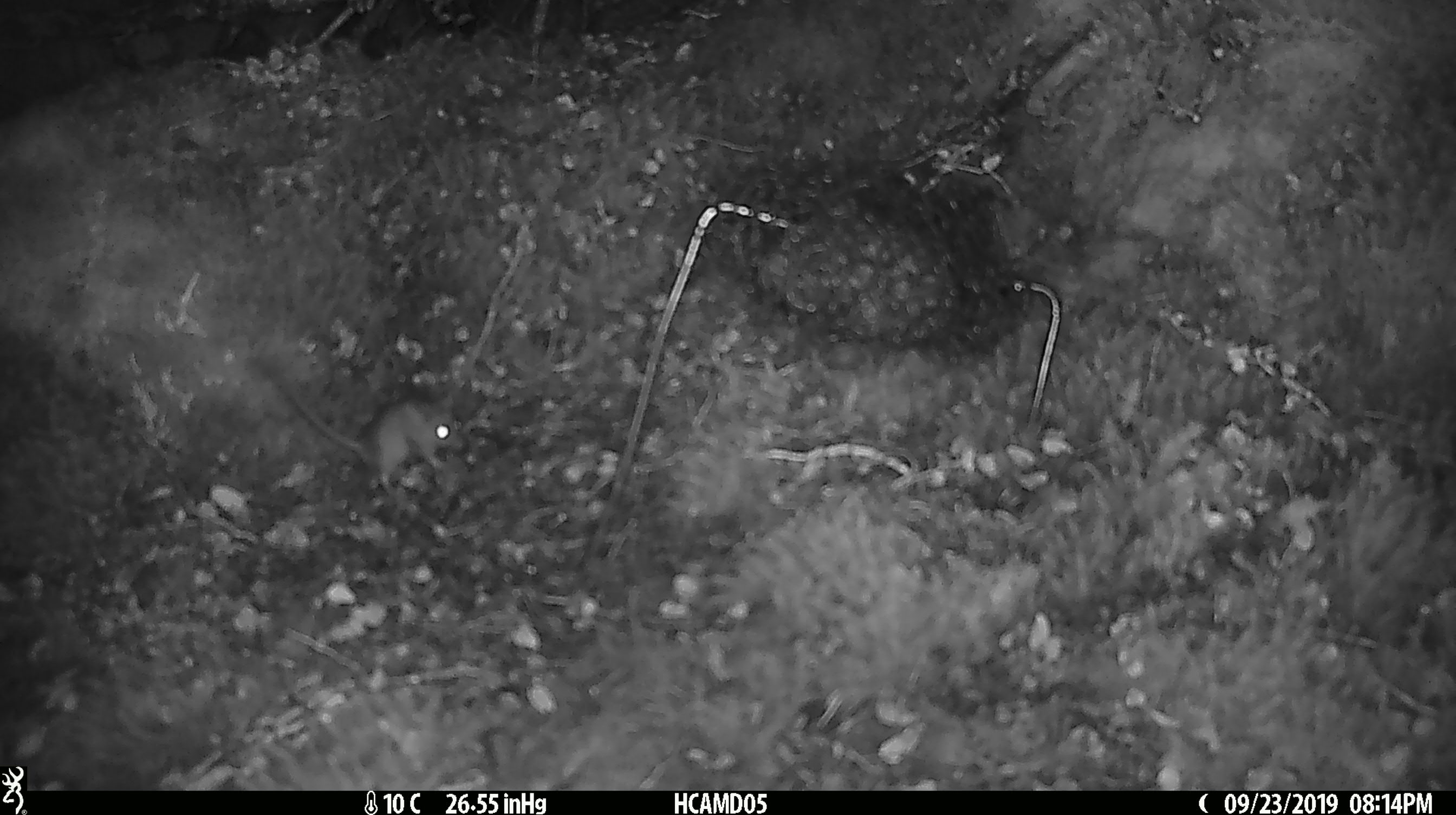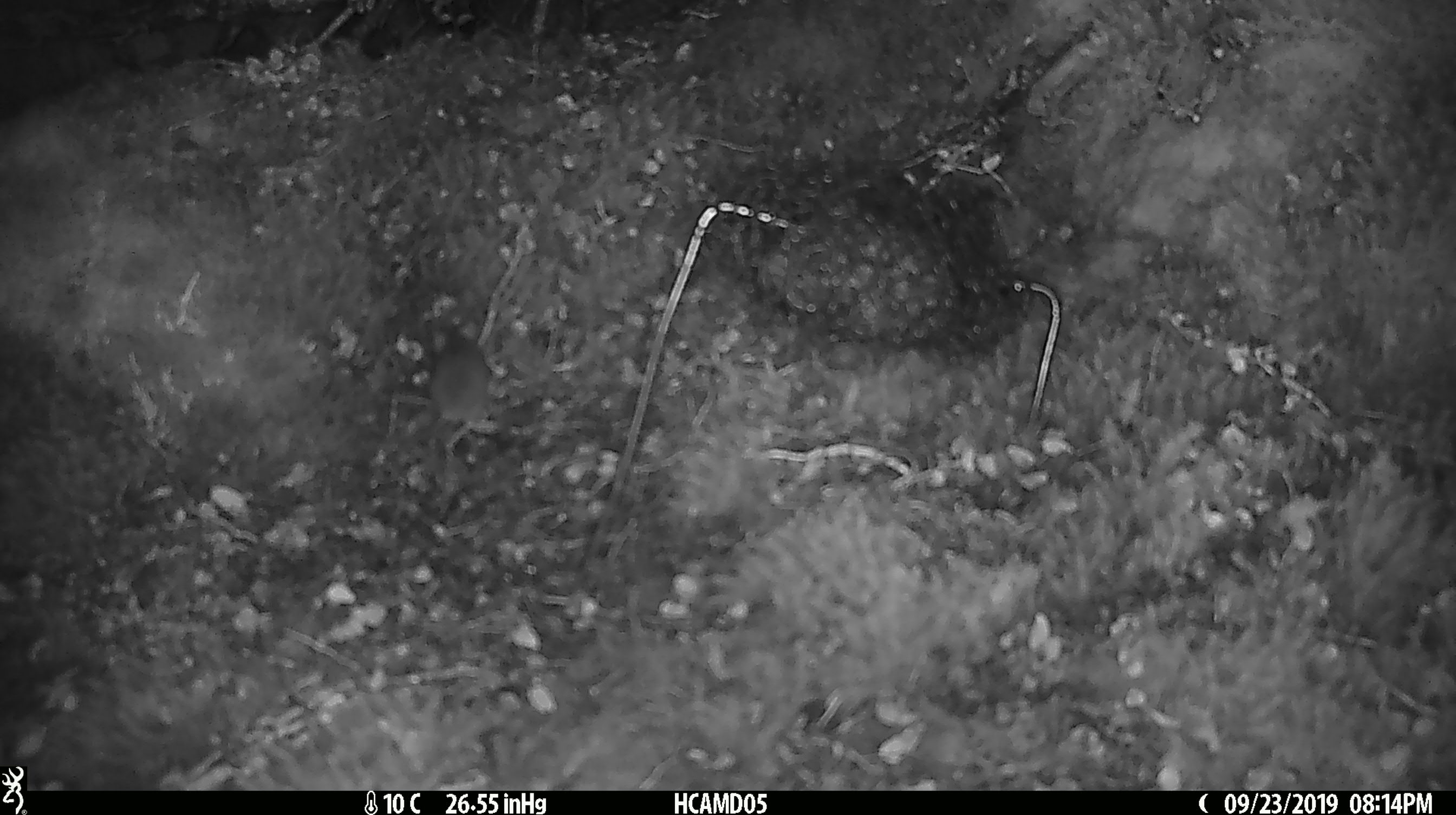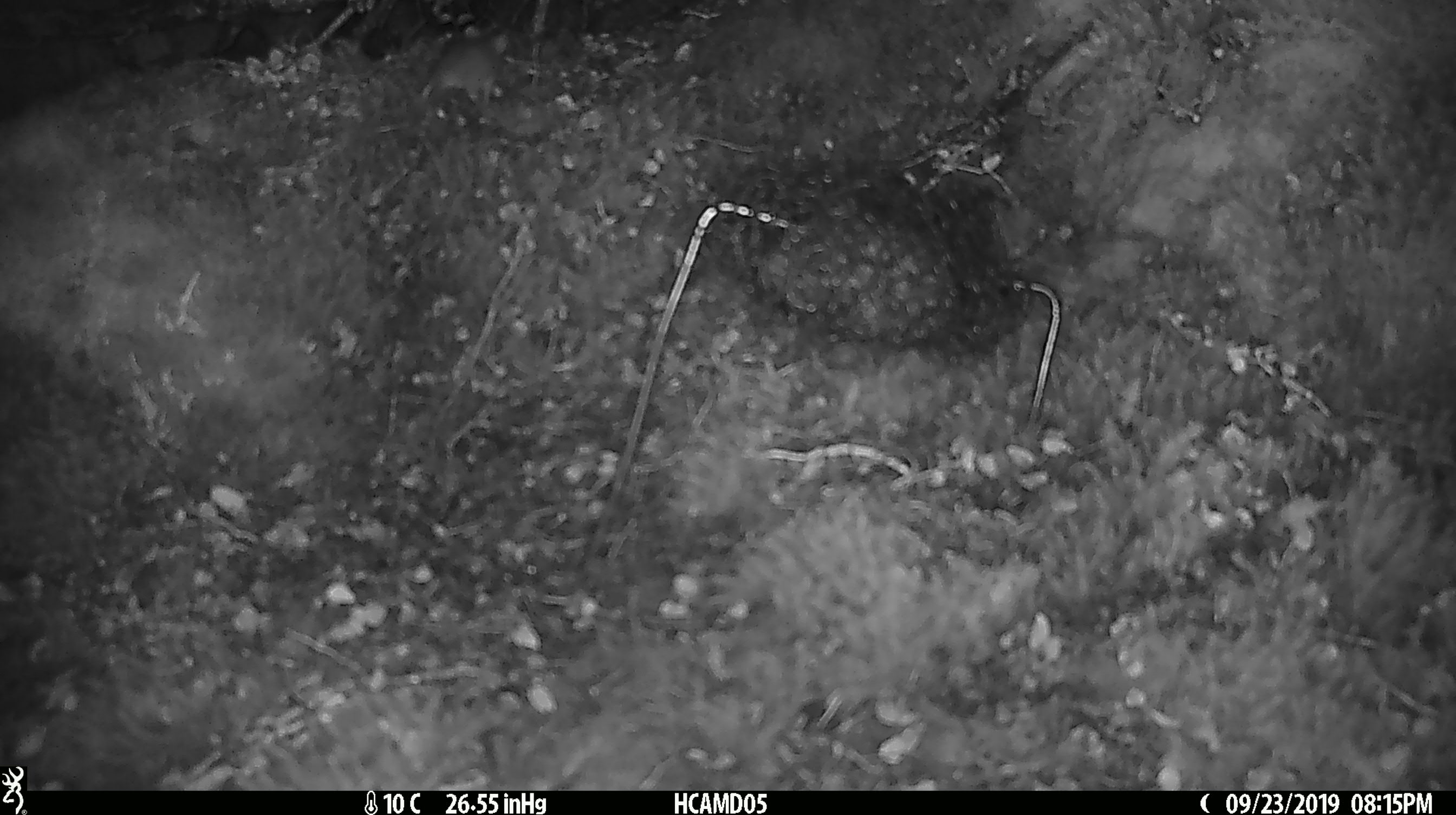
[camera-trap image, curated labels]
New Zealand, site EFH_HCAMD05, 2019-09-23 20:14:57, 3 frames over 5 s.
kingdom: Animalia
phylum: Chordata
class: Mammalia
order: Rodentia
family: Muridae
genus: Mus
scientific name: Mus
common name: mouse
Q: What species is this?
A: Mouse (Mus).